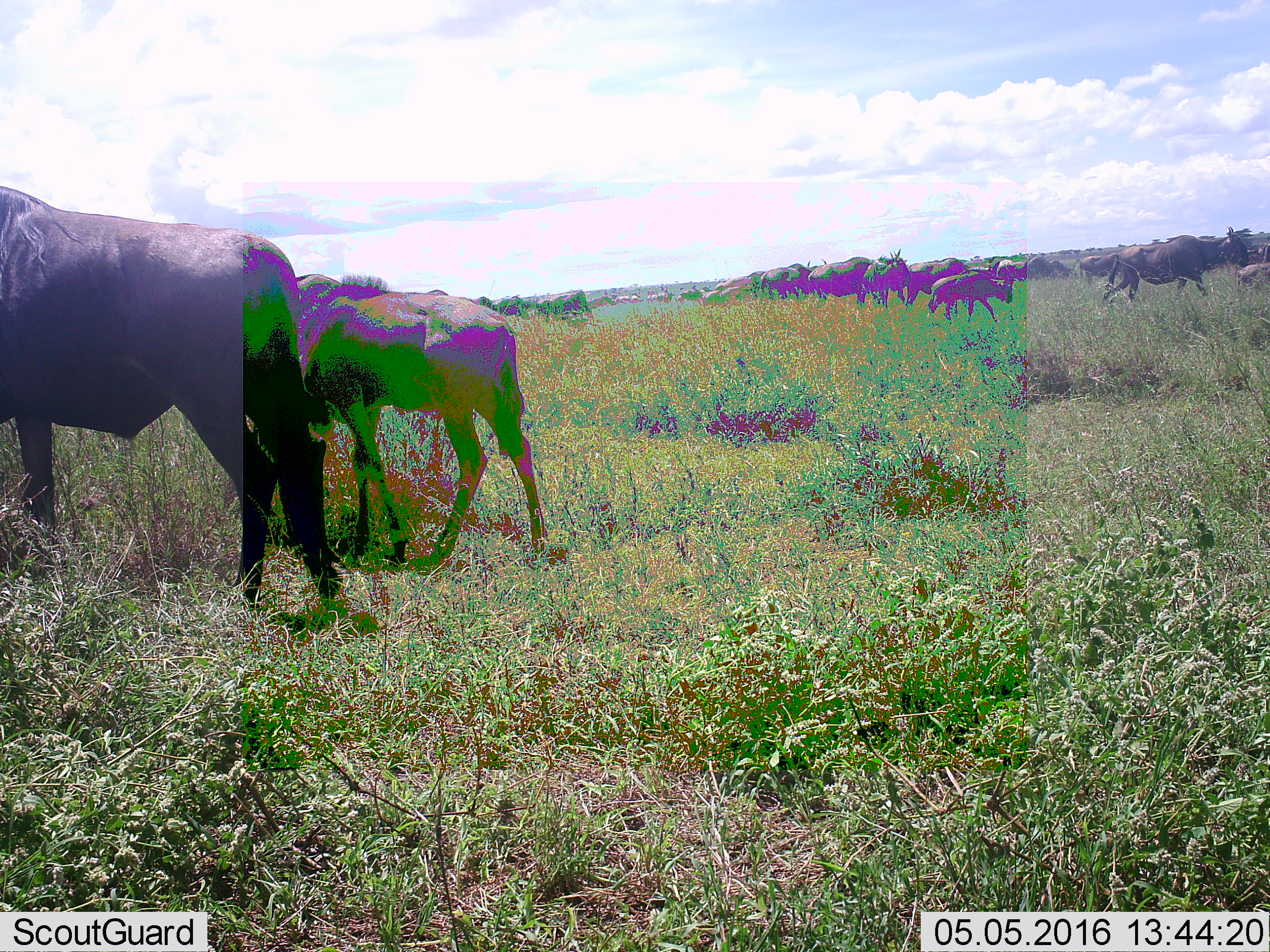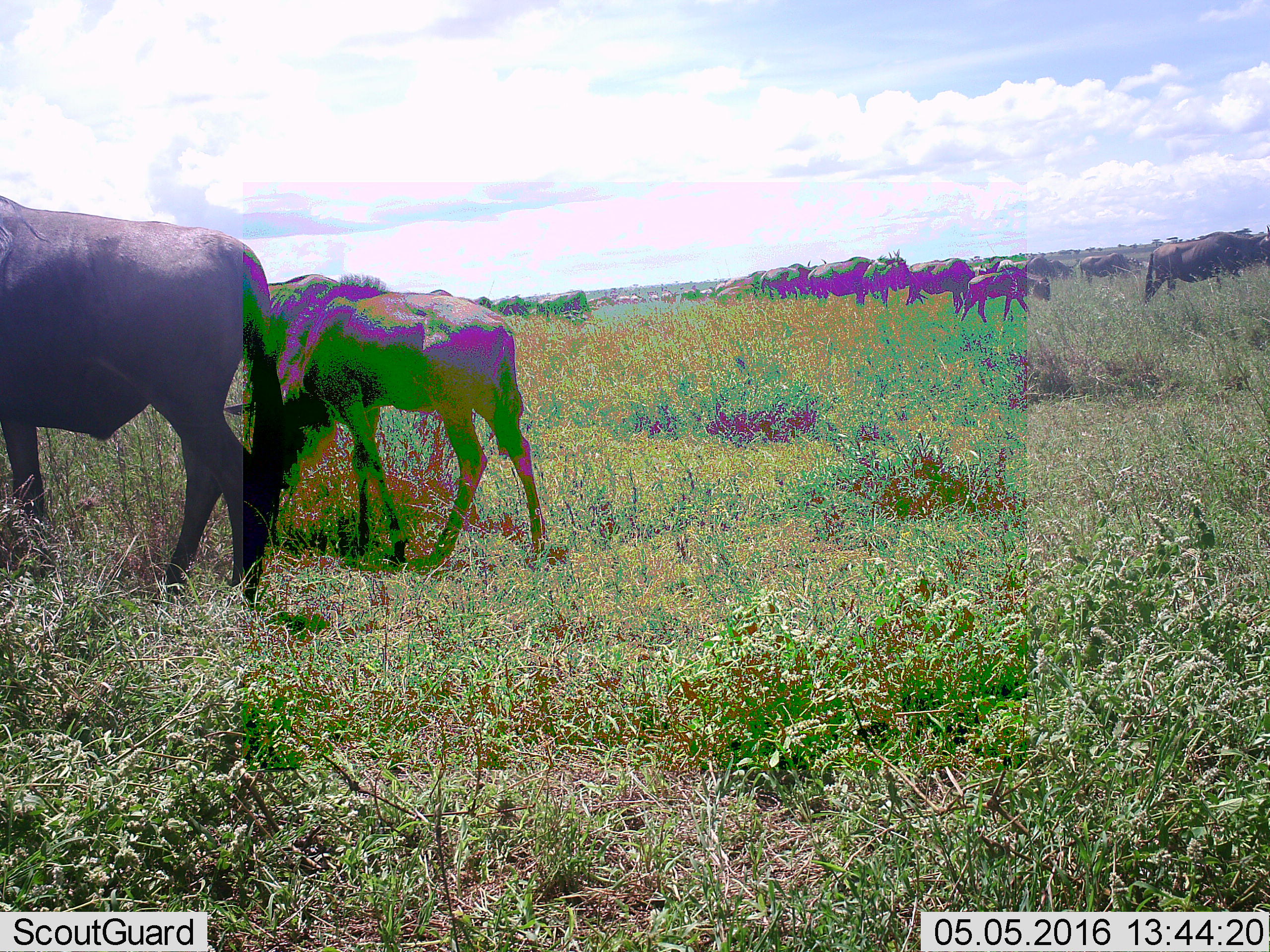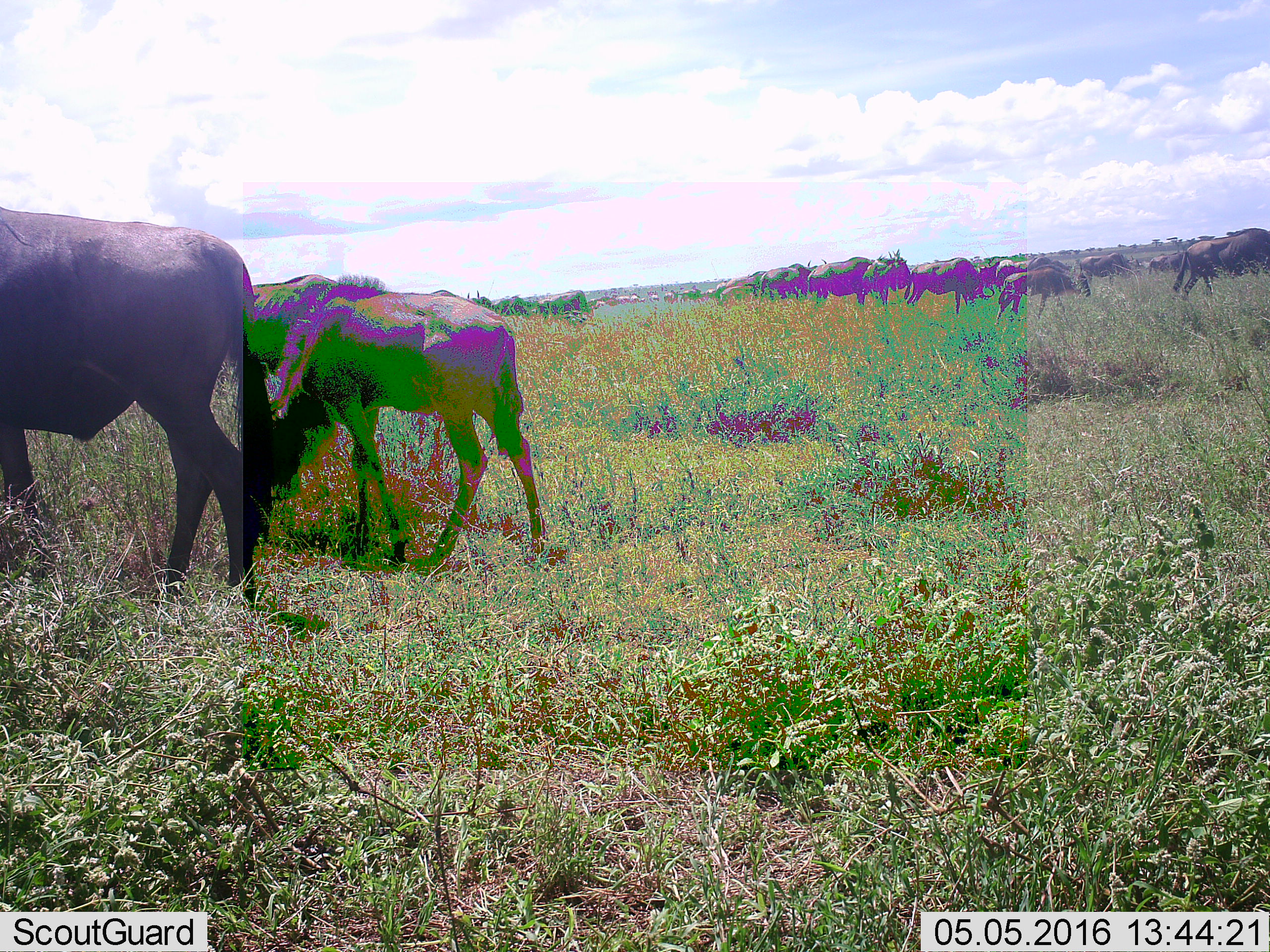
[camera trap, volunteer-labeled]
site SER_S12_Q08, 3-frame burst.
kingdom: Animalia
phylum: Chordata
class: Mammalia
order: Artiodactyla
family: Bovidae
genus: Connochaetes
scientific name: Connochaetes taurinus taurinus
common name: blue wildebeest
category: wildebeestblue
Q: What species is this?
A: Wildebeestblue (blue wildebeest) (Connochaetes taurinus taurinus).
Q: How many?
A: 11-50.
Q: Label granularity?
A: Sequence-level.